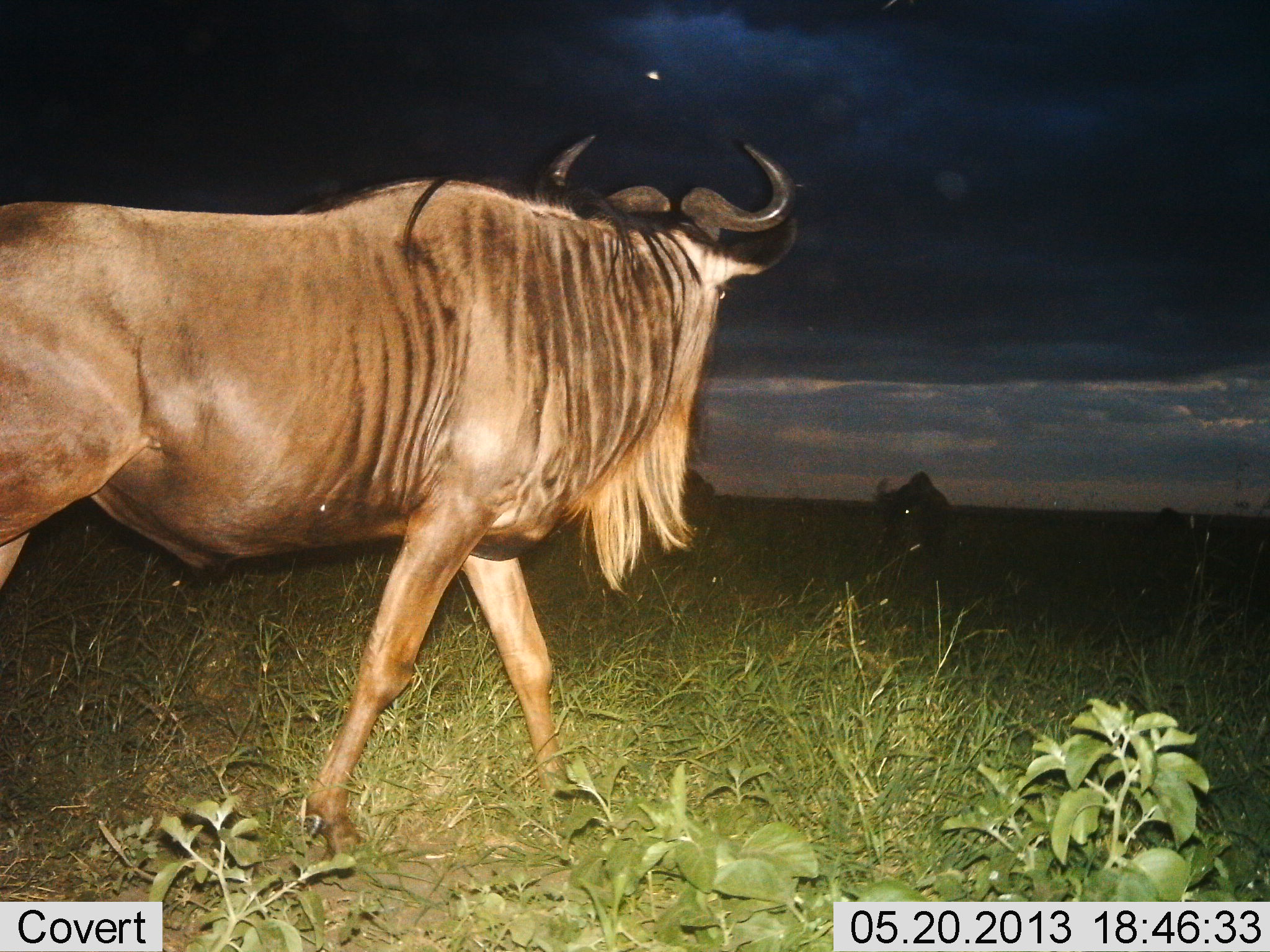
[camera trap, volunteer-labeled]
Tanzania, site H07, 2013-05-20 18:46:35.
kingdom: Animalia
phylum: Chordata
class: Mammalia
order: Artiodactyla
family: Bovidae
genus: Connochaetes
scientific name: Connochaetes taurinus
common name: blue wildebeest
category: wildebeest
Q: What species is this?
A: Wildebeest (blue wildebeest) (Connochaetes taurinus).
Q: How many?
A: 2.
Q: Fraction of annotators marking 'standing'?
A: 43%.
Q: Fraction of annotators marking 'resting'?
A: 0%.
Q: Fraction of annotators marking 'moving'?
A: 68%.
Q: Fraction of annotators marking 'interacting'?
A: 0%.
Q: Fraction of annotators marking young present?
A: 0%.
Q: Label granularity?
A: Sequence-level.